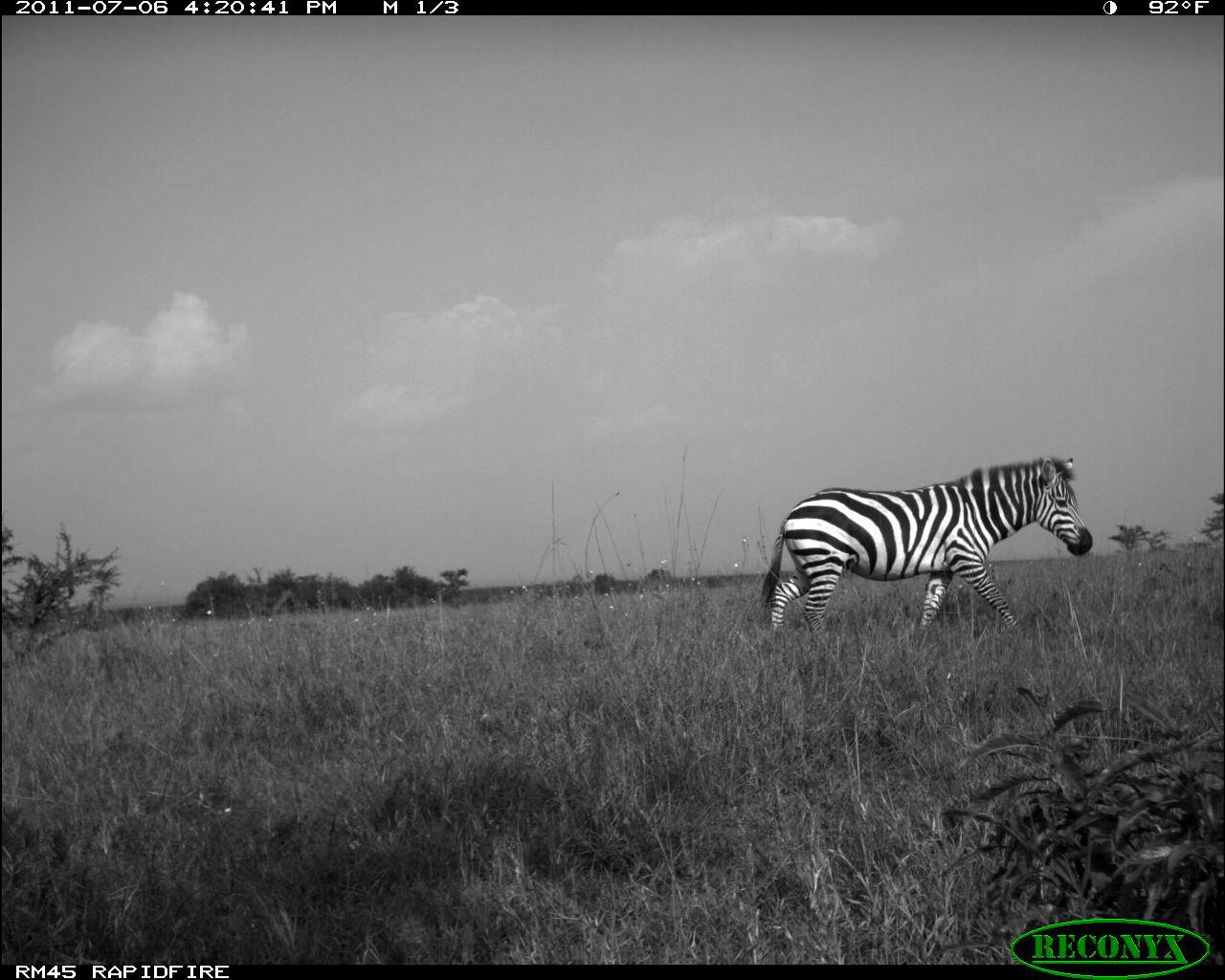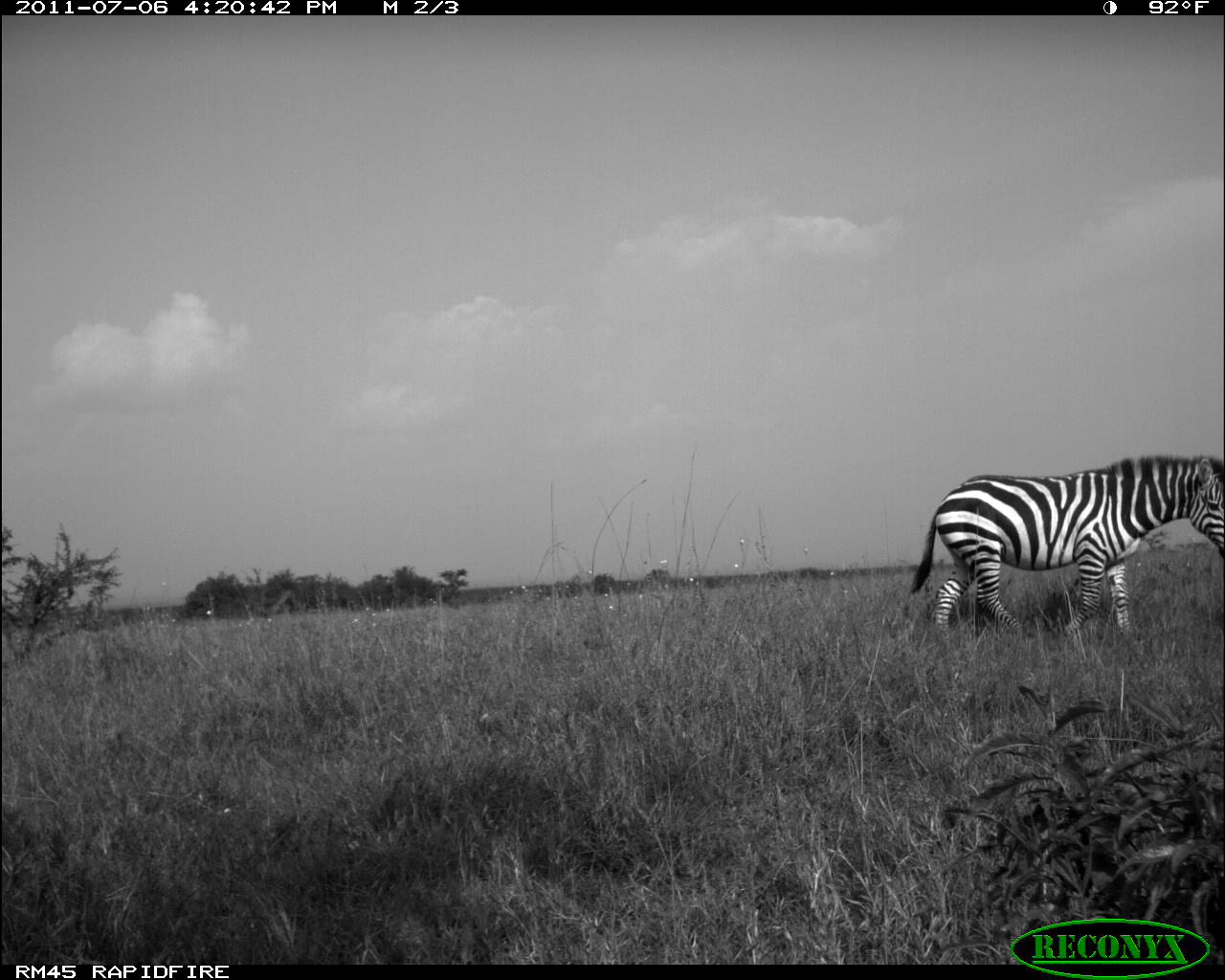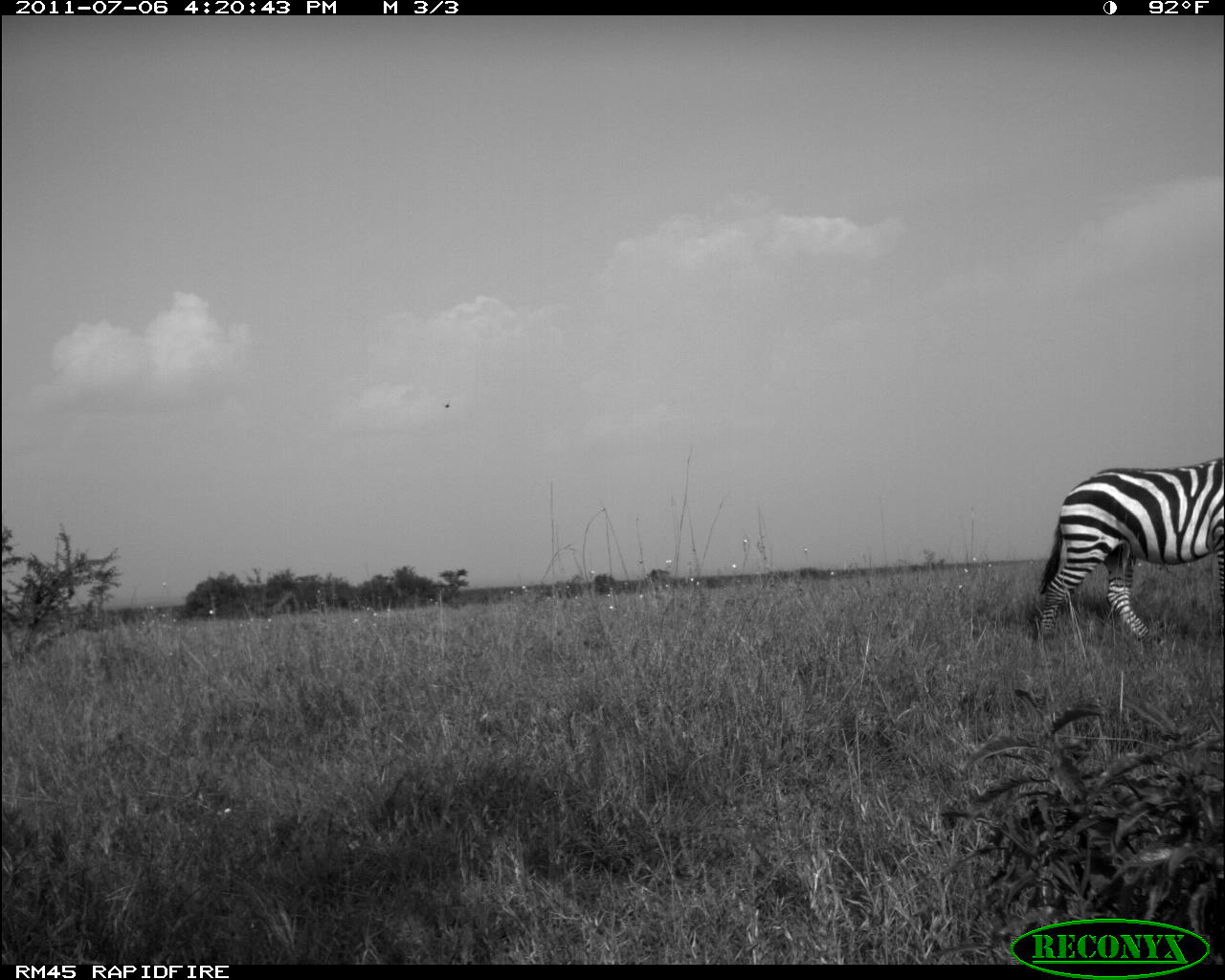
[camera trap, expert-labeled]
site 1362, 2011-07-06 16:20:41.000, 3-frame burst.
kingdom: Animalia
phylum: Chordata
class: Mammalia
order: Perissodactyla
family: Equidae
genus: Equus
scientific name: Equus quagga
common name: plains zebra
Equus quagga (plains zebra), count 1.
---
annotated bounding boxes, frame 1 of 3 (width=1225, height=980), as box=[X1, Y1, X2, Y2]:
equus quagga: box=[759, 456, 1093, 642]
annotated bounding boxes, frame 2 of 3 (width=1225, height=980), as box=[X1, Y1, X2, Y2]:
equus quagga: box=[904, 453, 1223, 641]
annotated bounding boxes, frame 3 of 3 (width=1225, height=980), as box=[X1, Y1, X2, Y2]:
equus quagga: box=[1037, 458, 1225, 643]